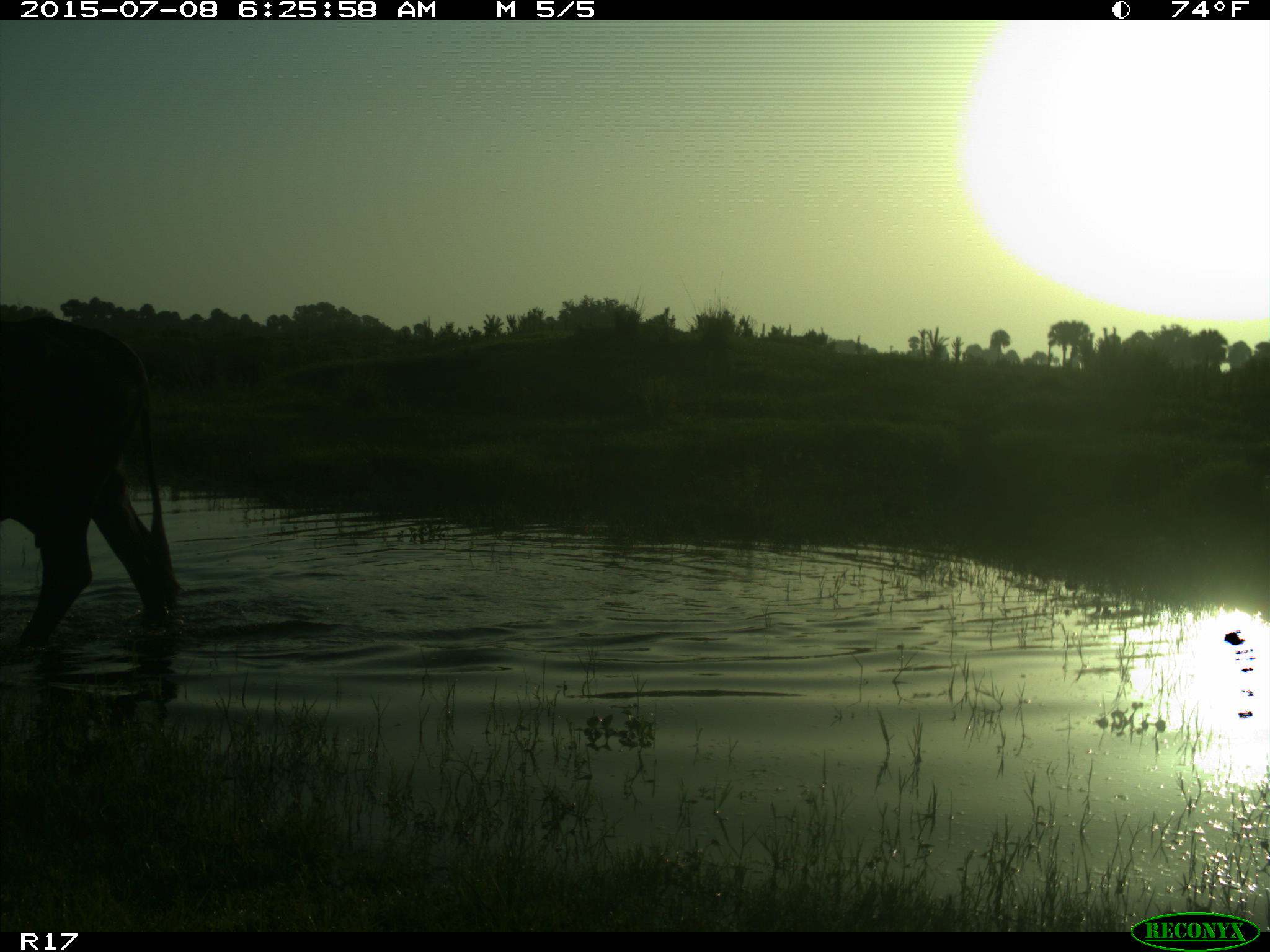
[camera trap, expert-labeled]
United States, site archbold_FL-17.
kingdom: Animalia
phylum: Chordata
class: Mammalia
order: Artiodactyla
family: Bovidae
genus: Bos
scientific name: Bos taurus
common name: domestic cow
Bos taurus (domestic cow).